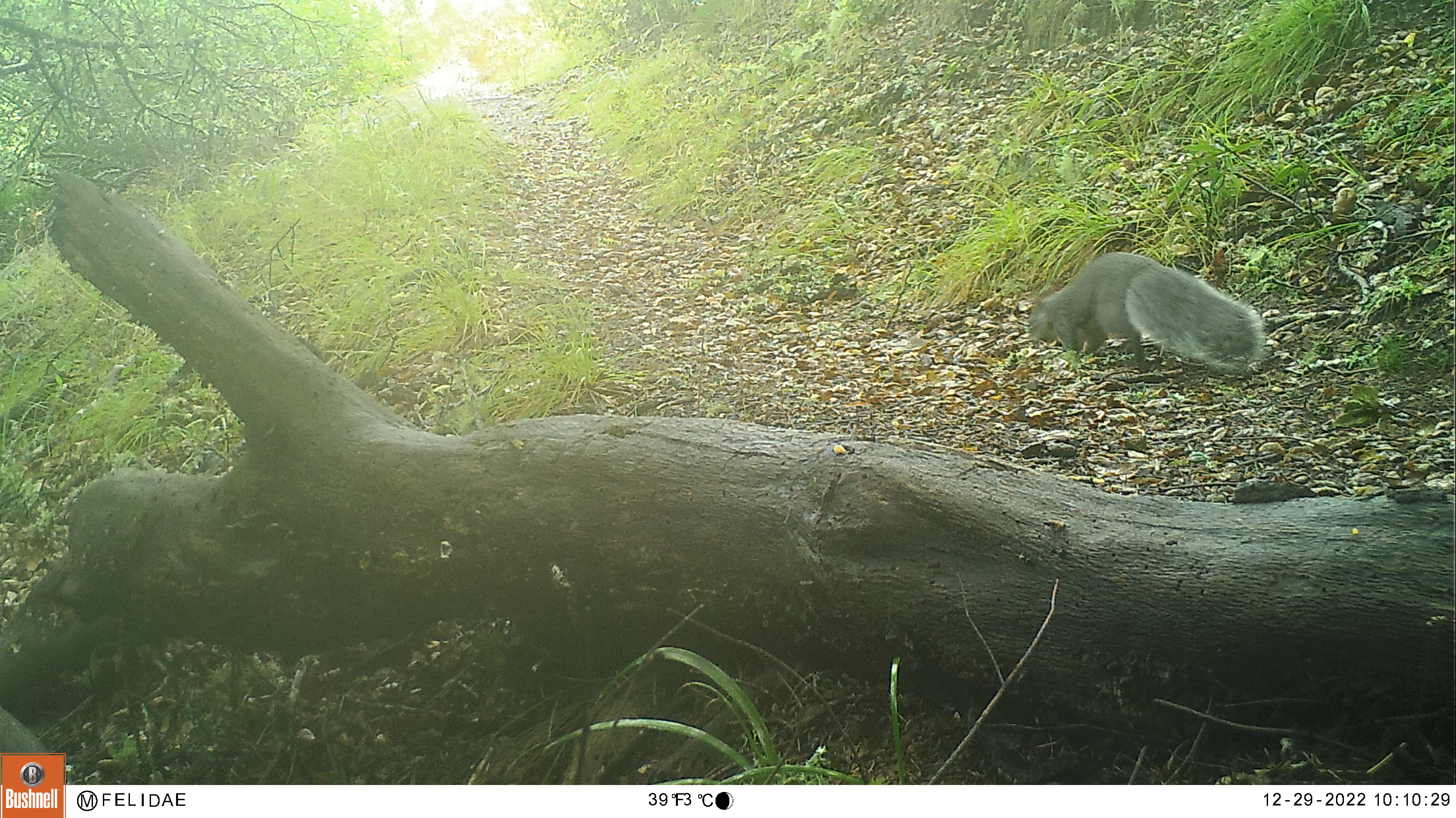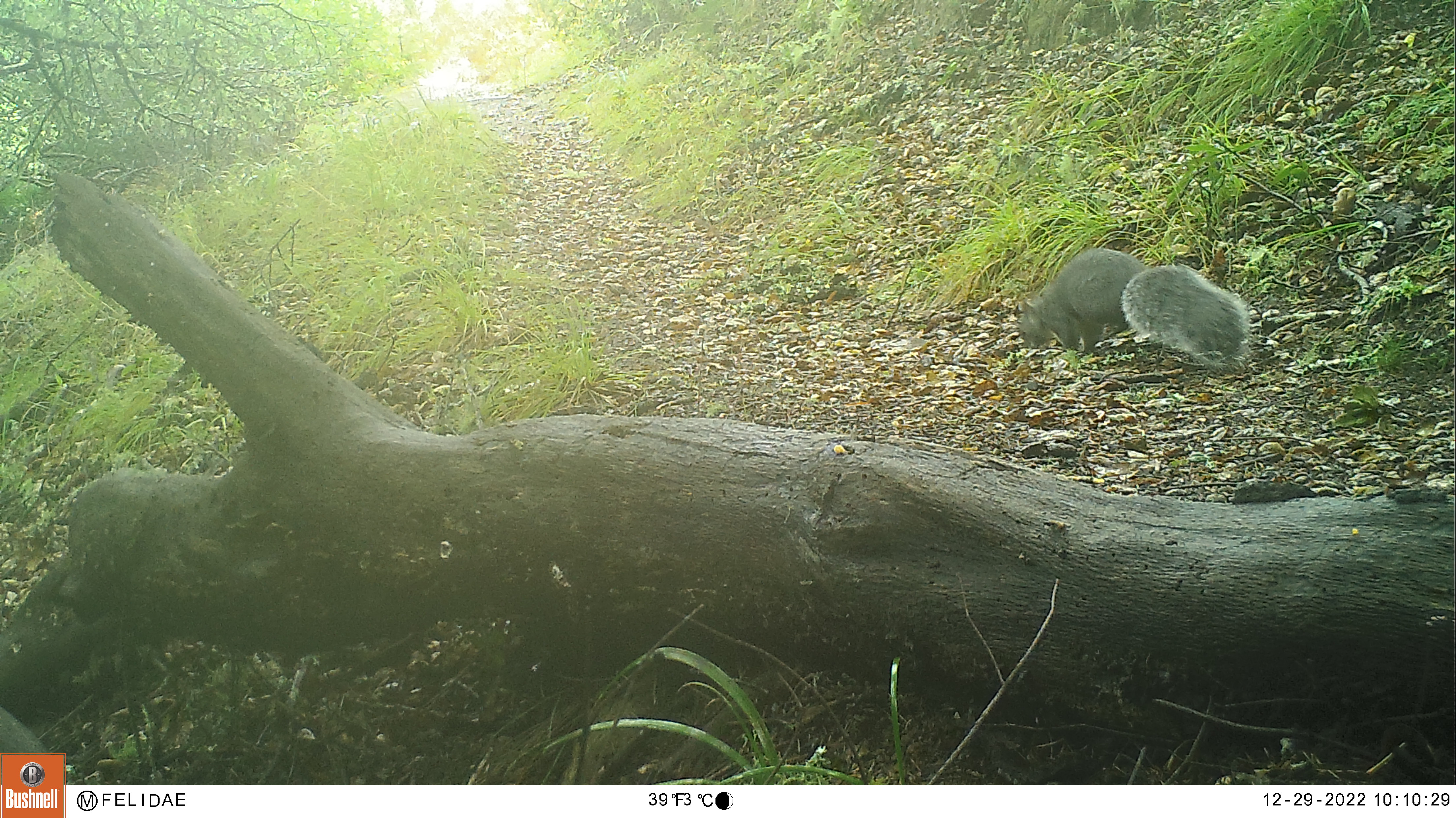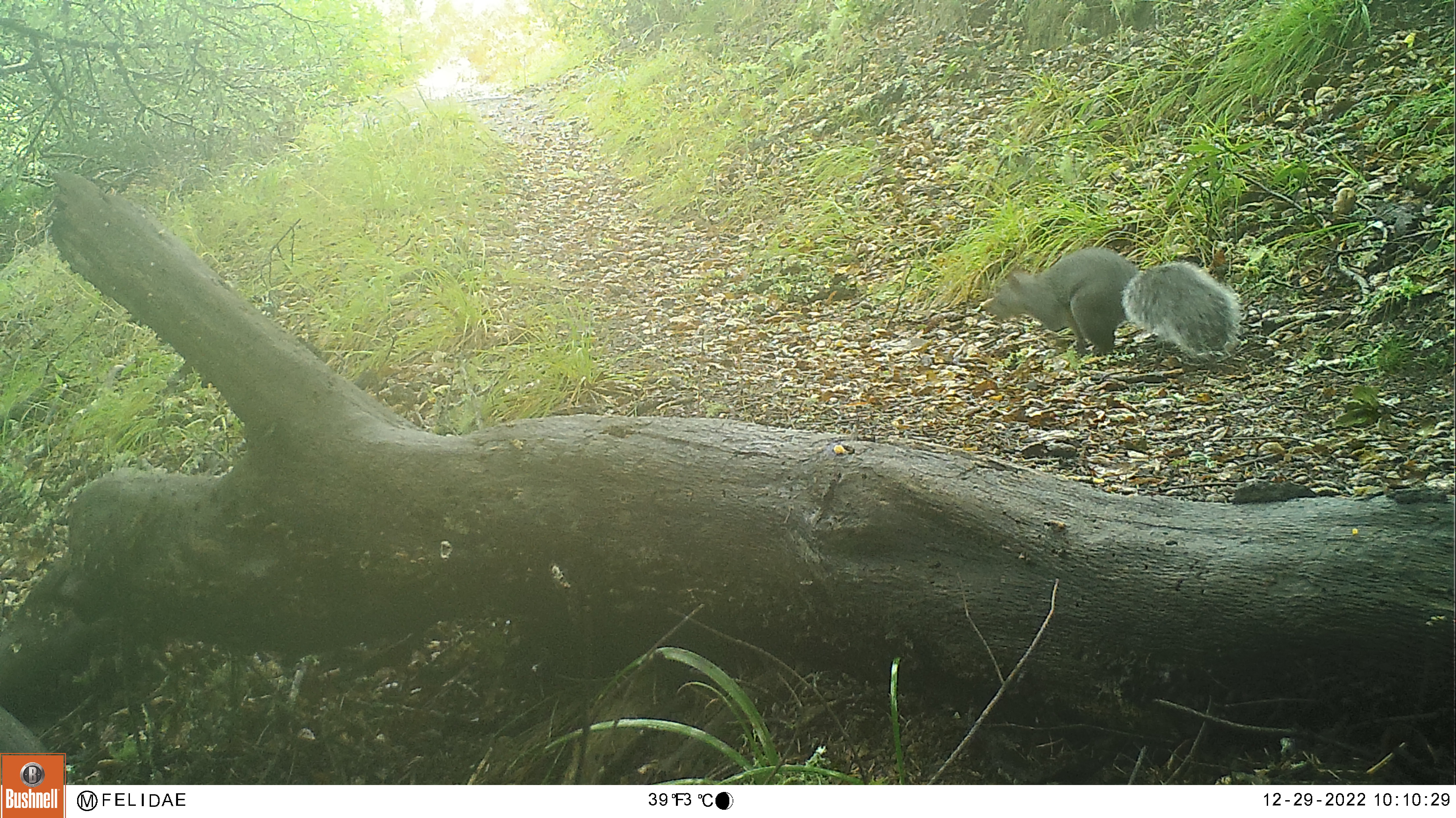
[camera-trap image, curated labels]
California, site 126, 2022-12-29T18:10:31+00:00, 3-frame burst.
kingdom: Animalia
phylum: Chordata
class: Mammalia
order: Rodentia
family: Sciuridae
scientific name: Sciuridae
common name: squirrel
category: unknown squirrel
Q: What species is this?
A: Unknown squirrel (squirrel) (Sciuridae).